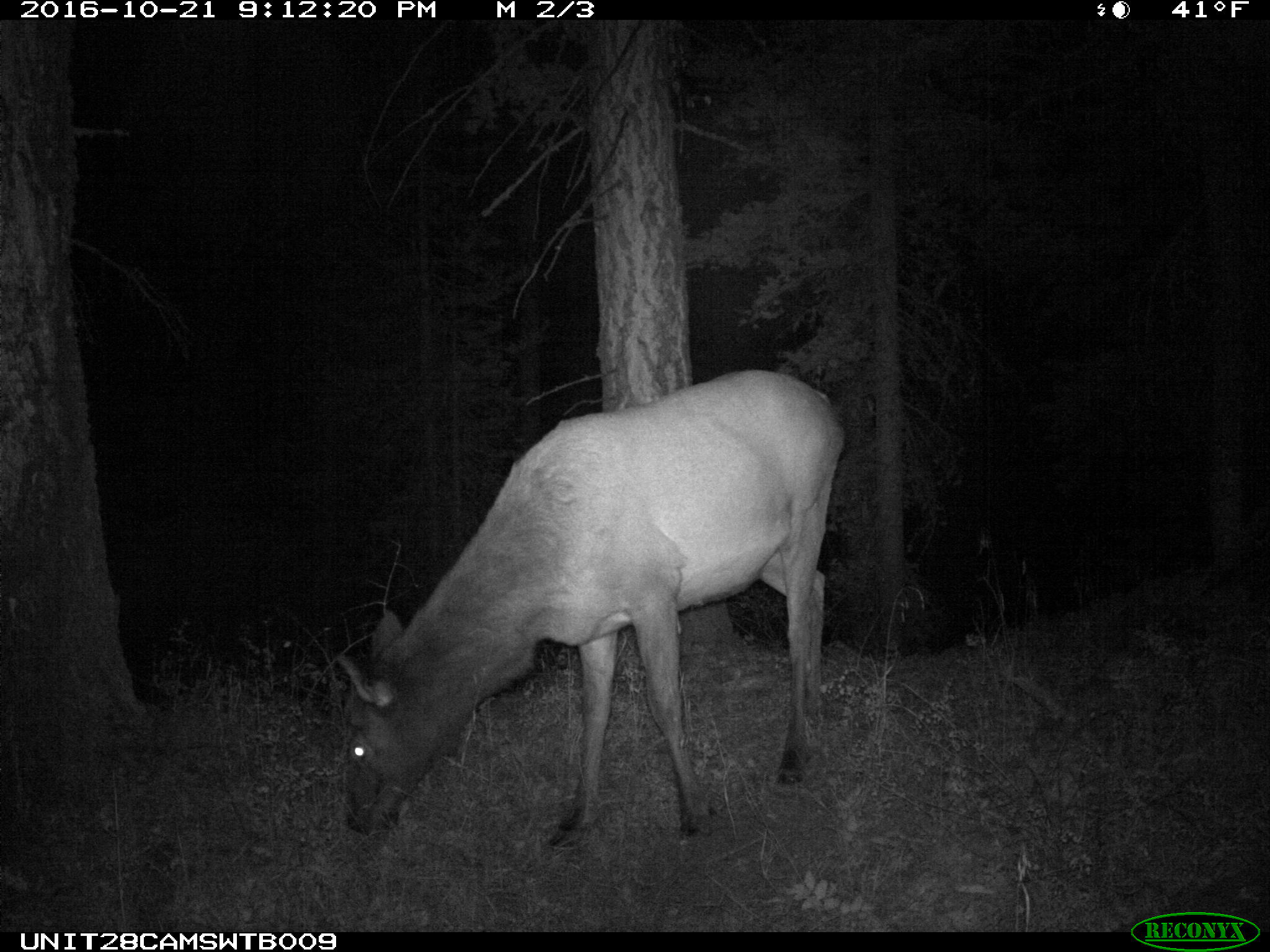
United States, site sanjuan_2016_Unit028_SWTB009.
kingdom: Animalia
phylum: Chordata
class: Mammalia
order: Artiodactyla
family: Cervidae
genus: Cervus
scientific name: Cervus elaphus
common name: red deer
Cervus elaphus (red deer).